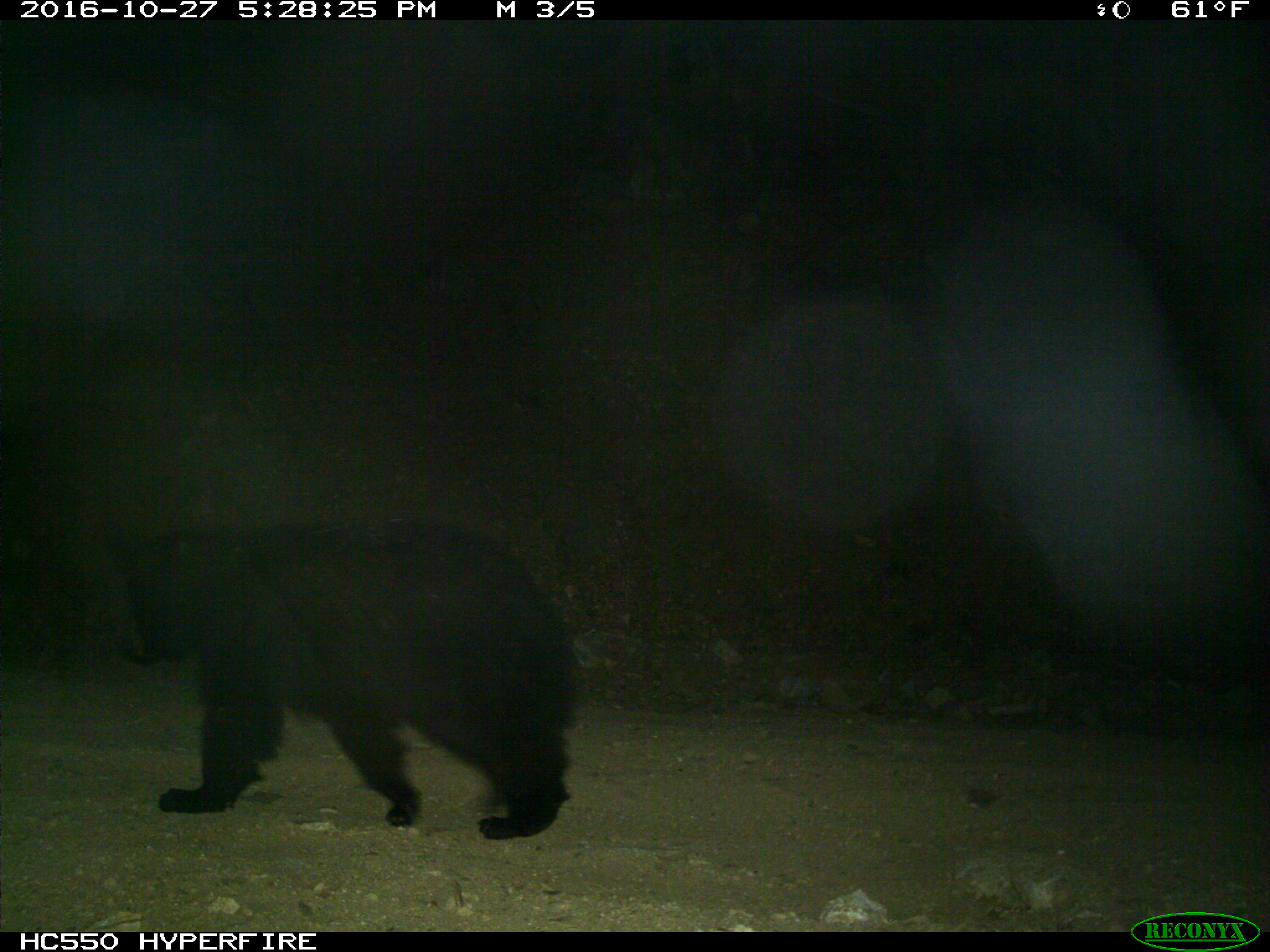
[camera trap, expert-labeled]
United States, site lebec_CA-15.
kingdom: Animalia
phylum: Chordata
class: Mammalia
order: Carnivora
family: Ursidae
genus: Ursus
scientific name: Ursus americanus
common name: american black bear